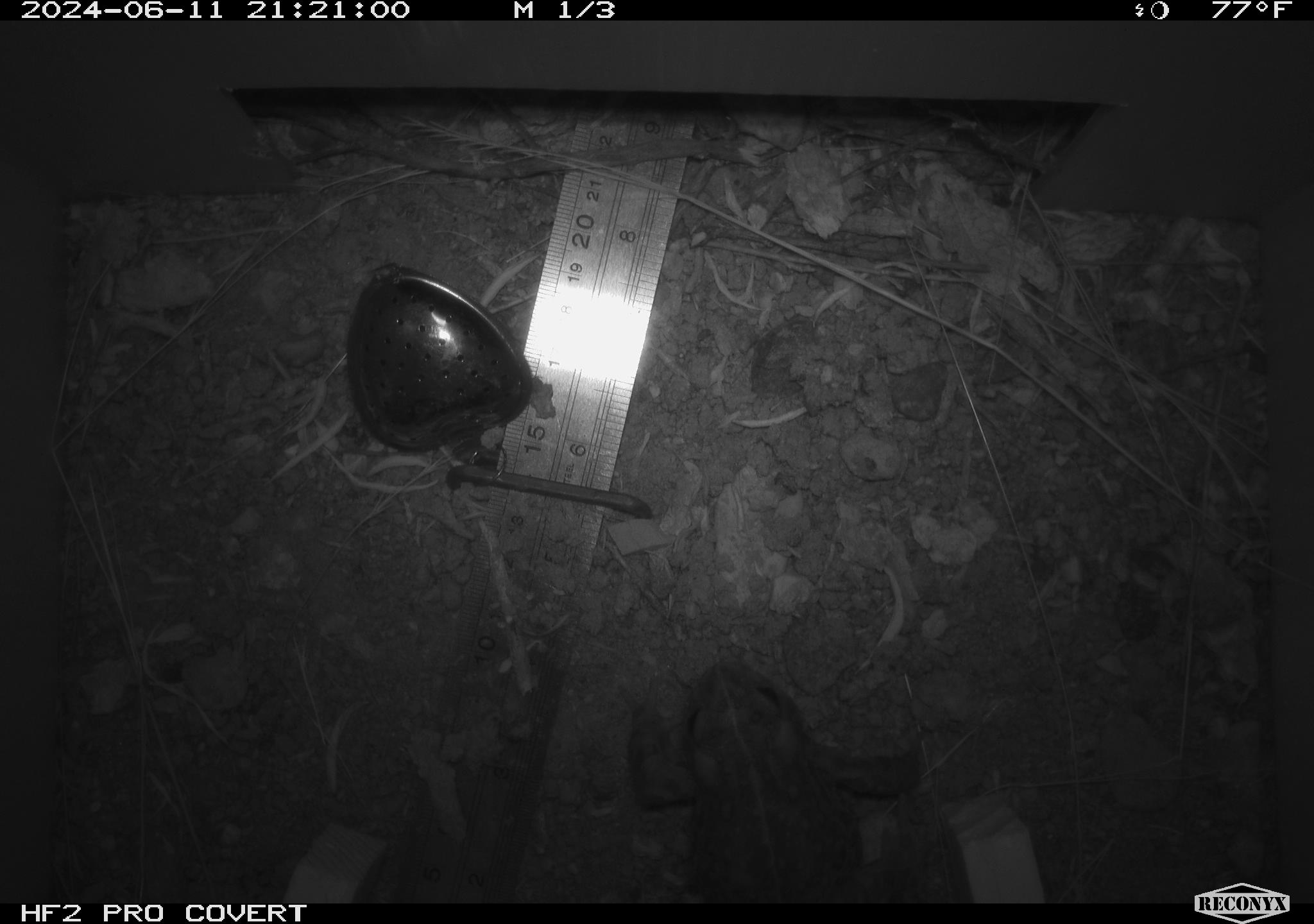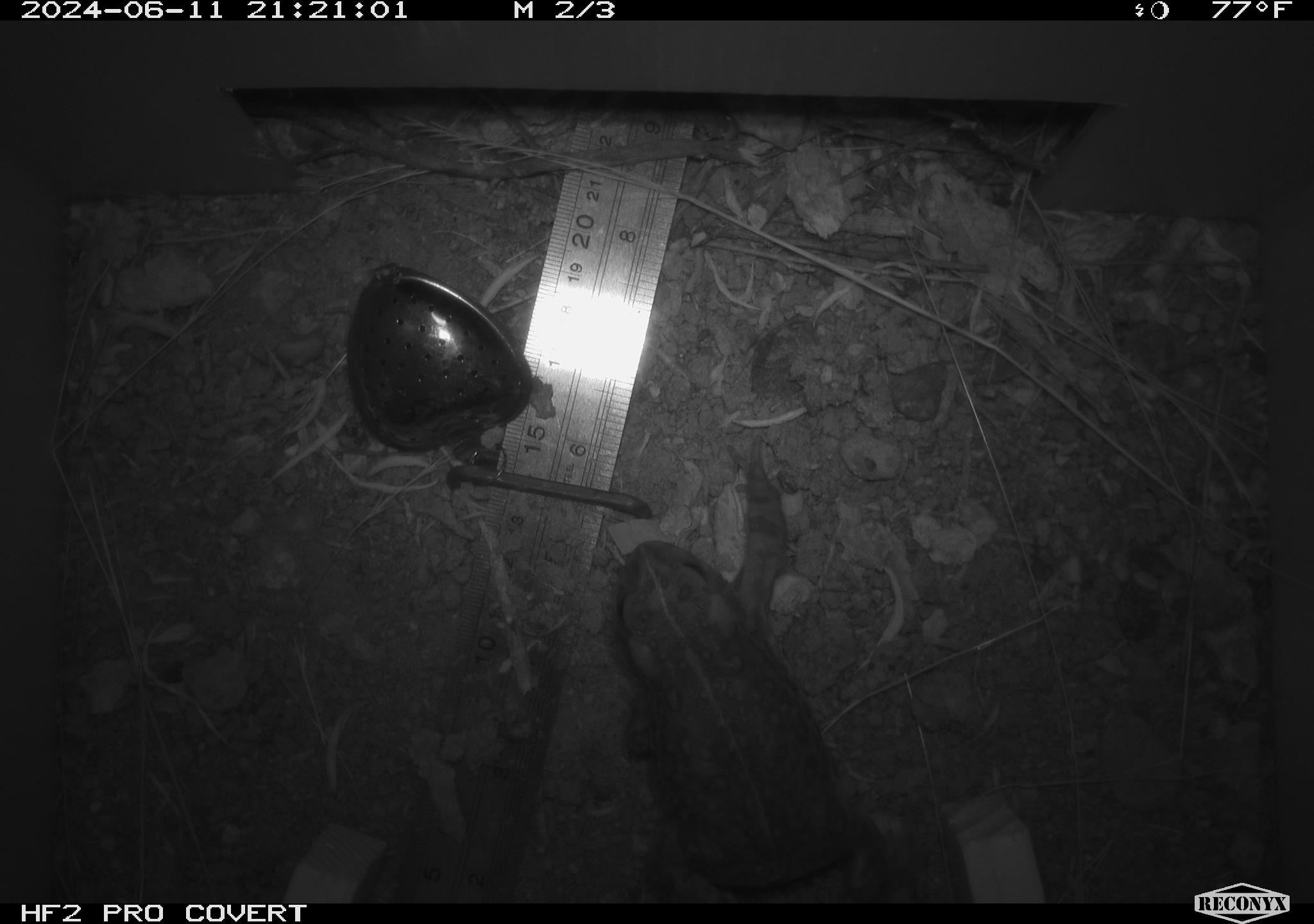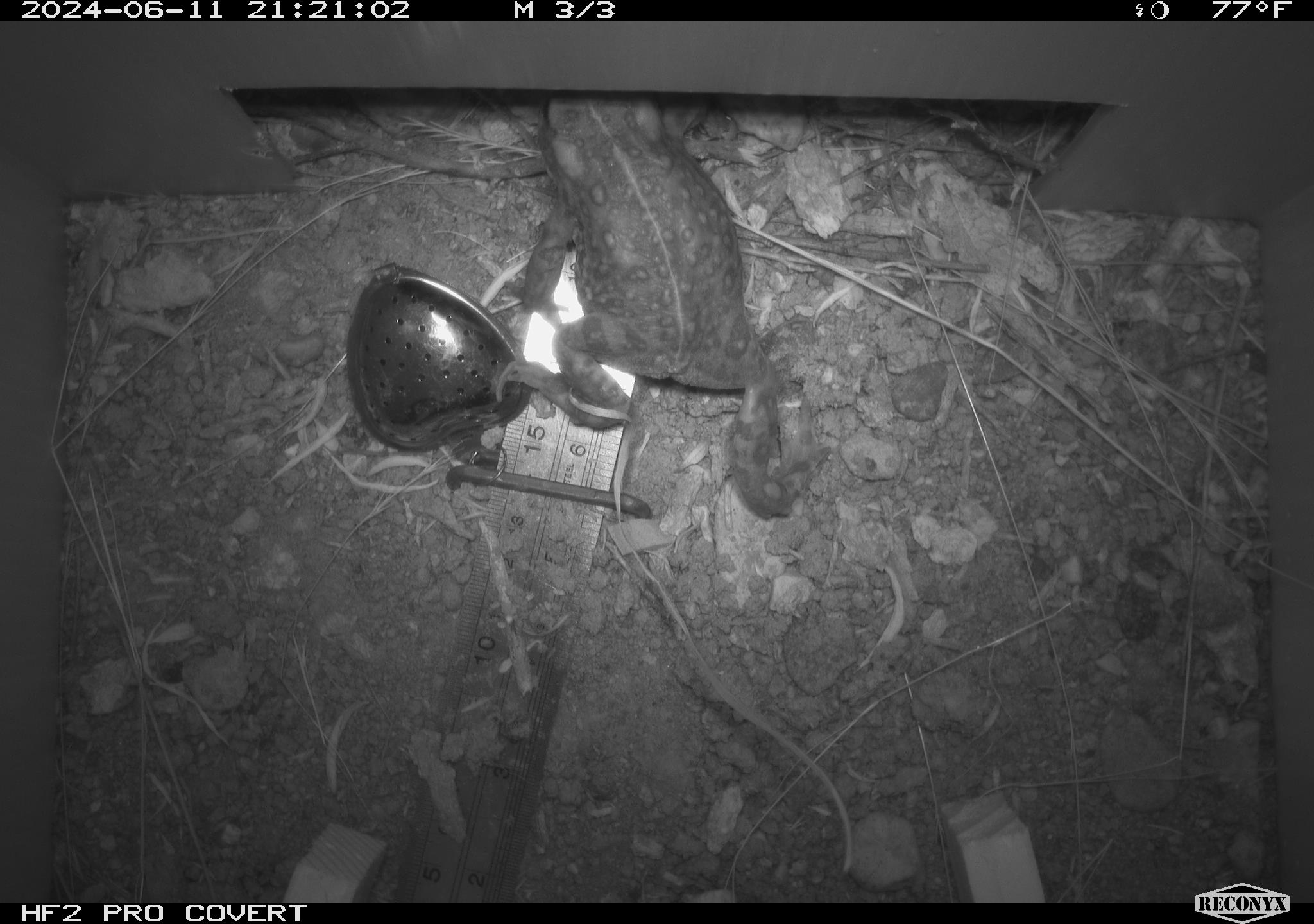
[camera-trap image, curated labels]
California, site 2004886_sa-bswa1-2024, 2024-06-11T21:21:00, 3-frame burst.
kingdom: Animalia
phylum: Chordata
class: Amphibia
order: Anura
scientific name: Anura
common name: frogs